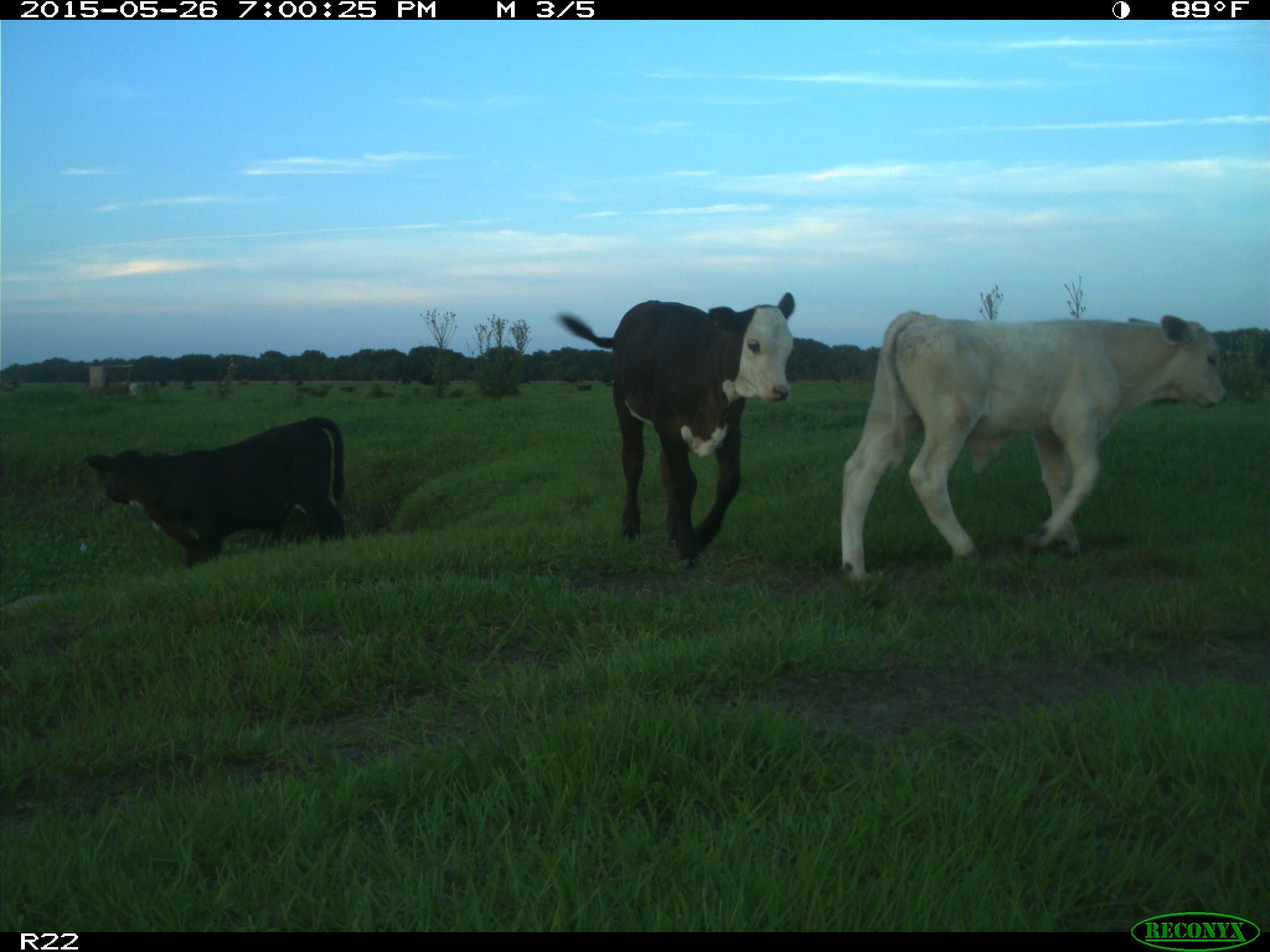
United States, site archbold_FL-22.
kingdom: Animalia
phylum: Chordata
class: Mammalia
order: Artiodactyla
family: Bovidae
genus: Bos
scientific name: Bos taurus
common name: domestic cow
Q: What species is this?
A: Bos taurus (domestic cow).